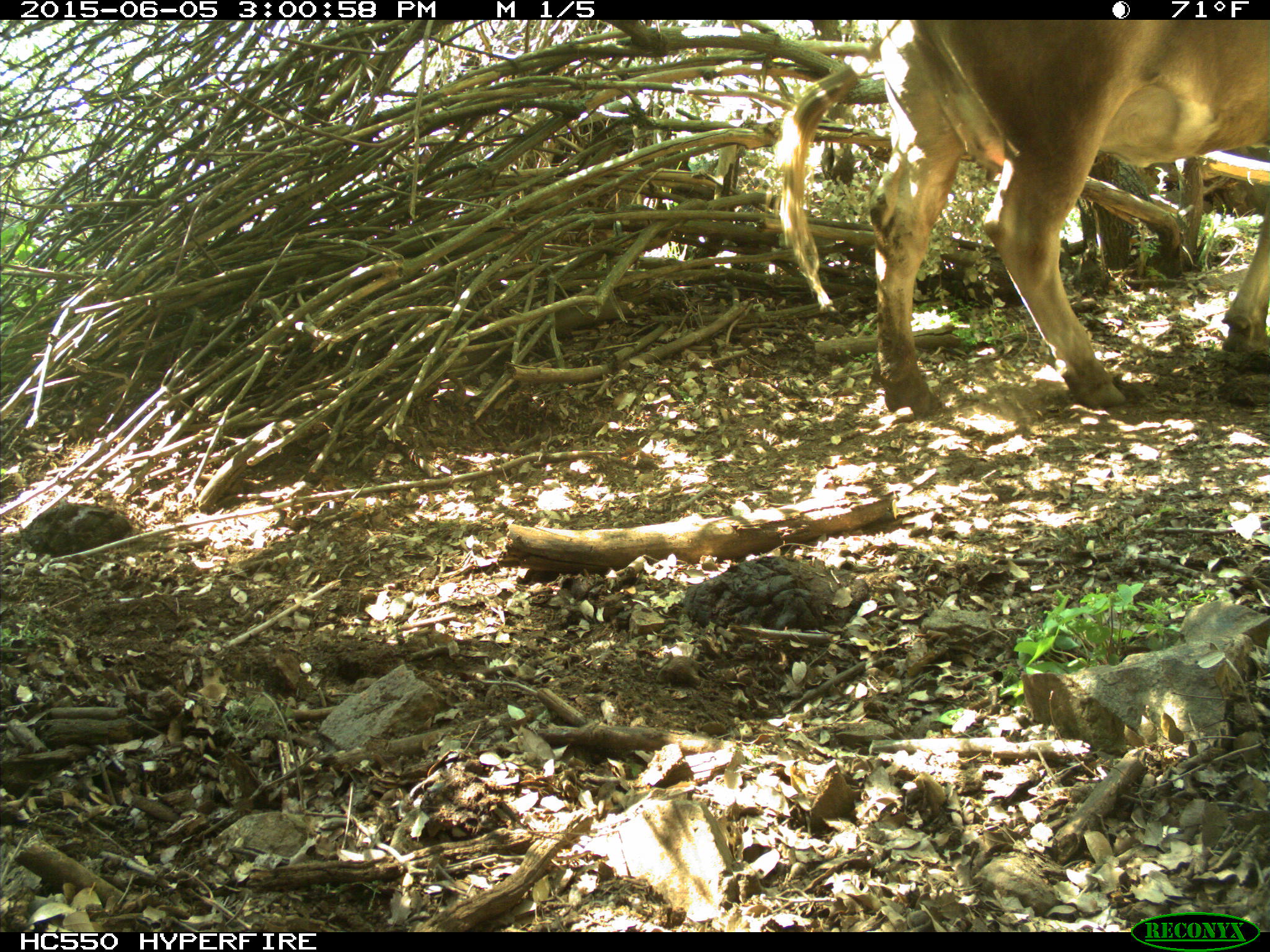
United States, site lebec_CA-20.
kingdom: Animalia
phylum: Chordata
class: Mammalia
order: Artiodactyla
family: Bovidae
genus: Bos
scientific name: Bos taurus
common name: domestic cow